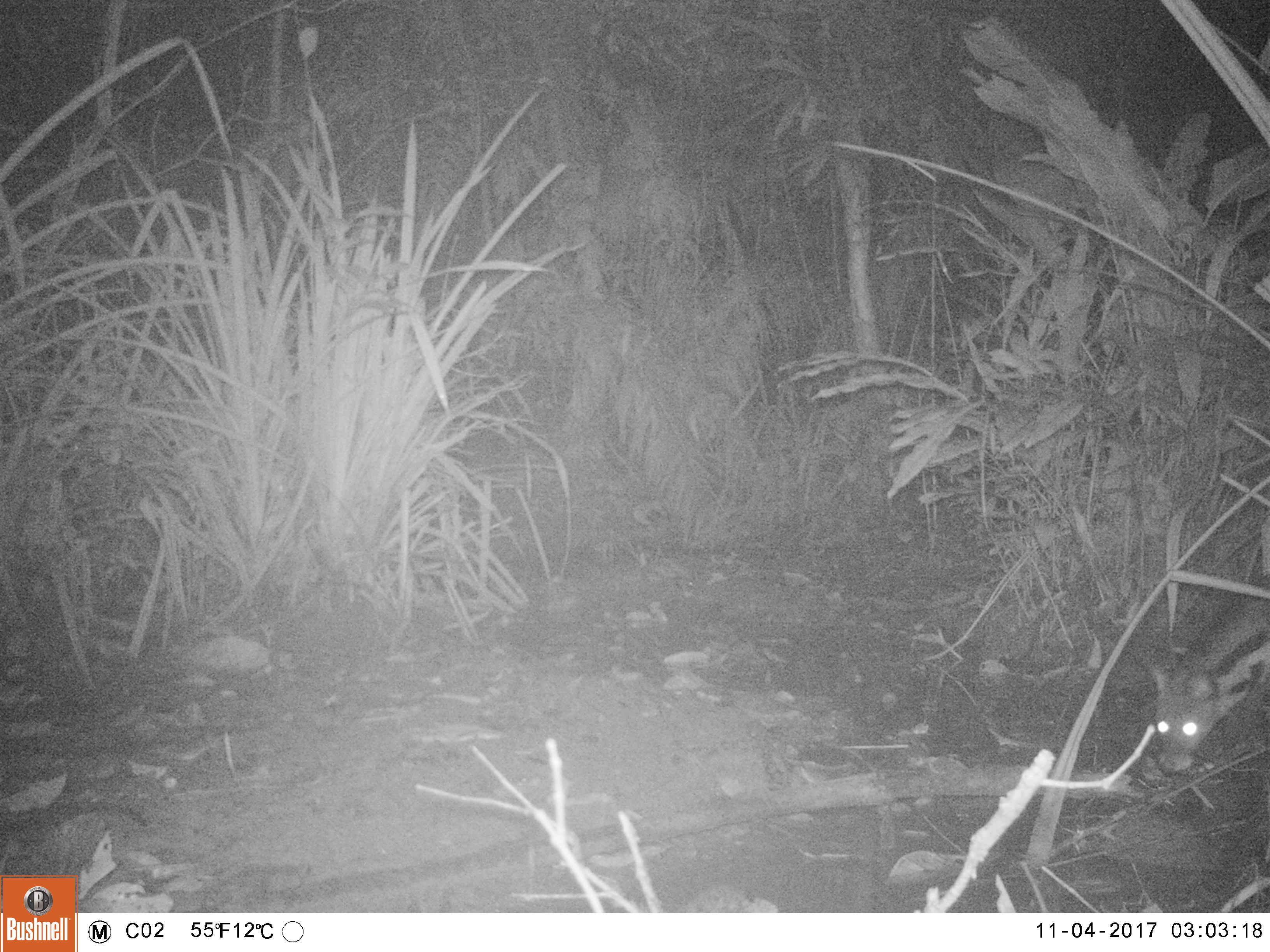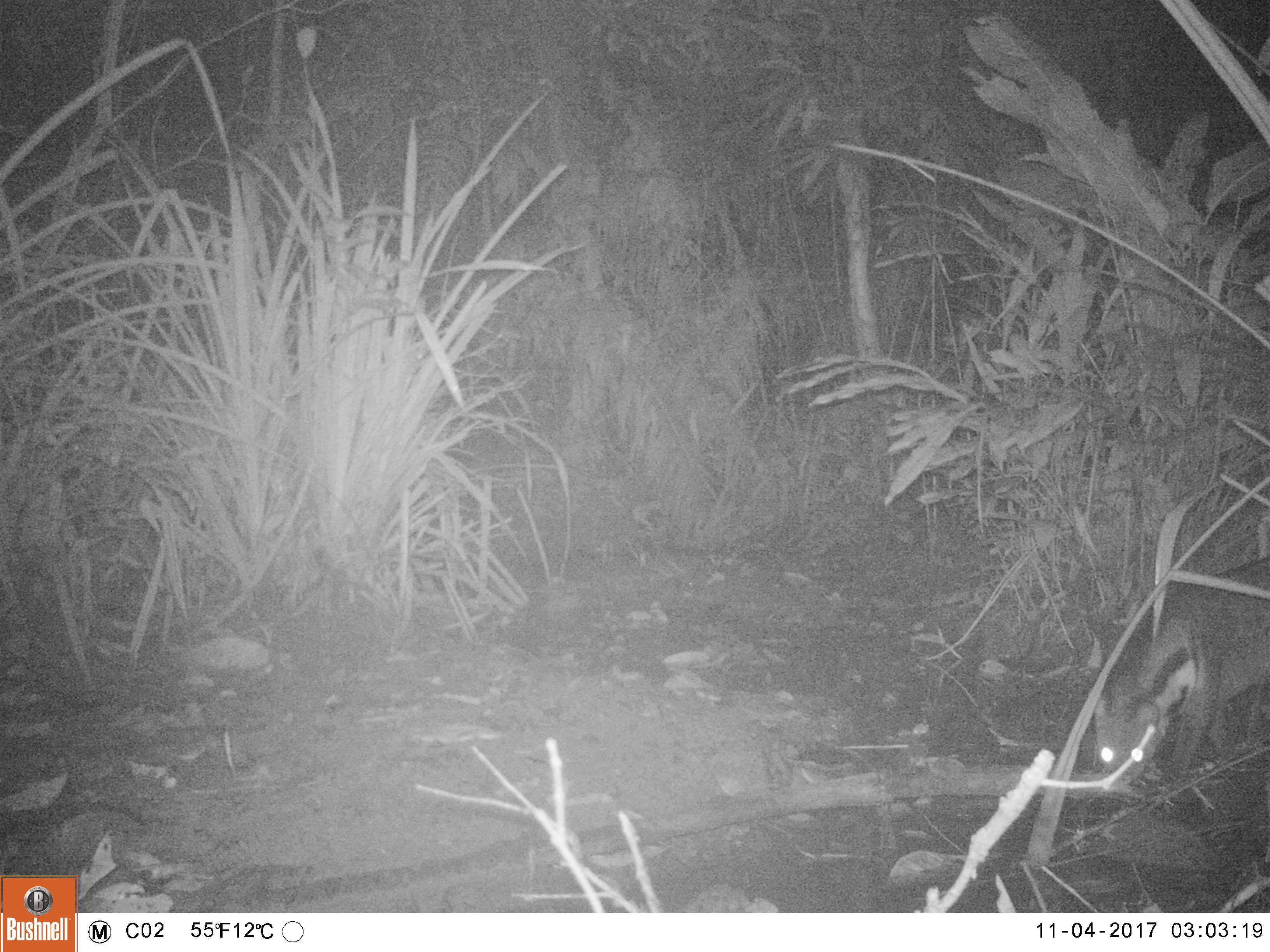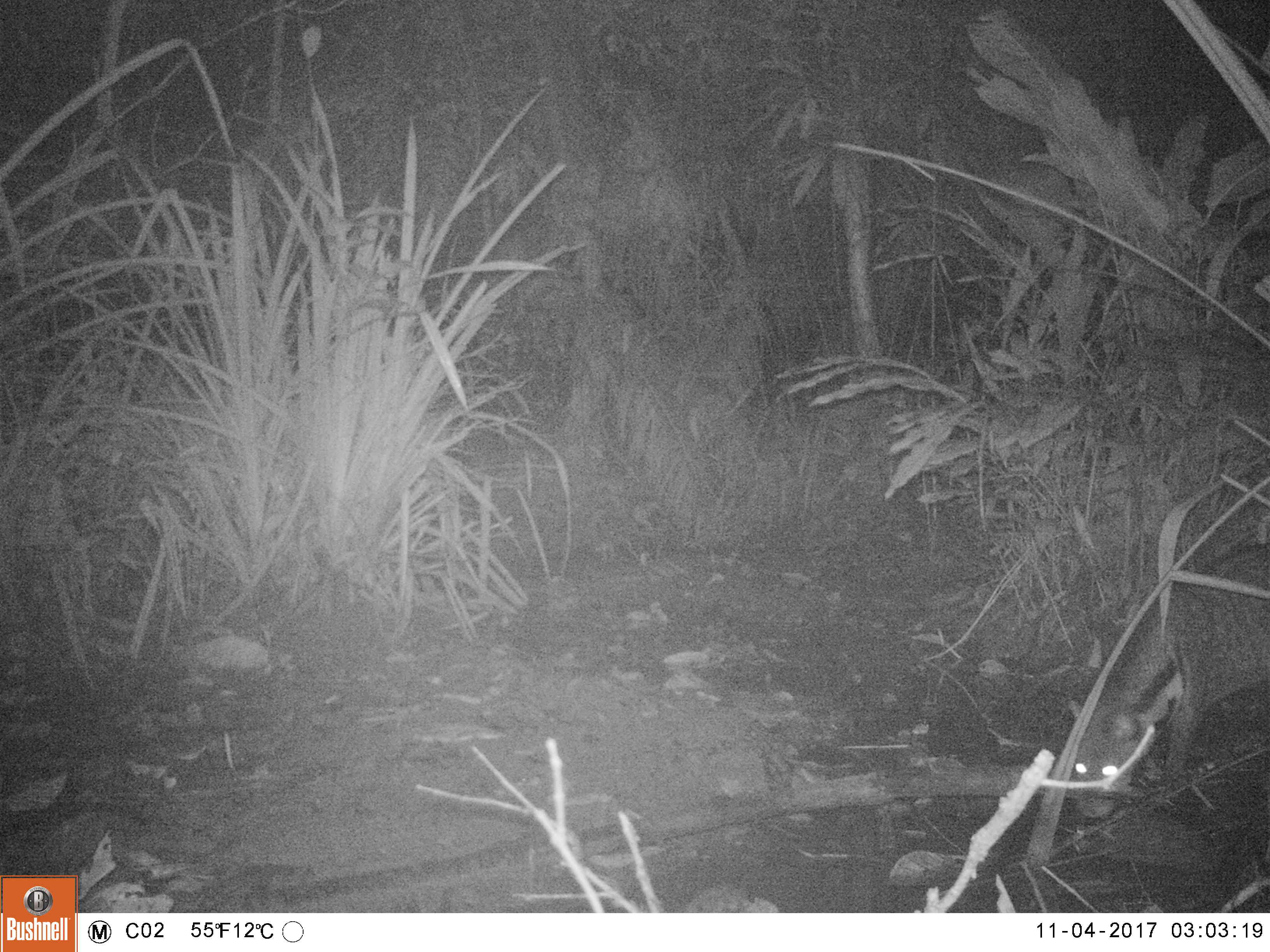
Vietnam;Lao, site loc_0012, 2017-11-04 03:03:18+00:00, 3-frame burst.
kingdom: Animalia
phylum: Chordata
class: Mammalia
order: Carnivora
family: Viverridae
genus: Viverra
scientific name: Viverra zibetha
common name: large indian civet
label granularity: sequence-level